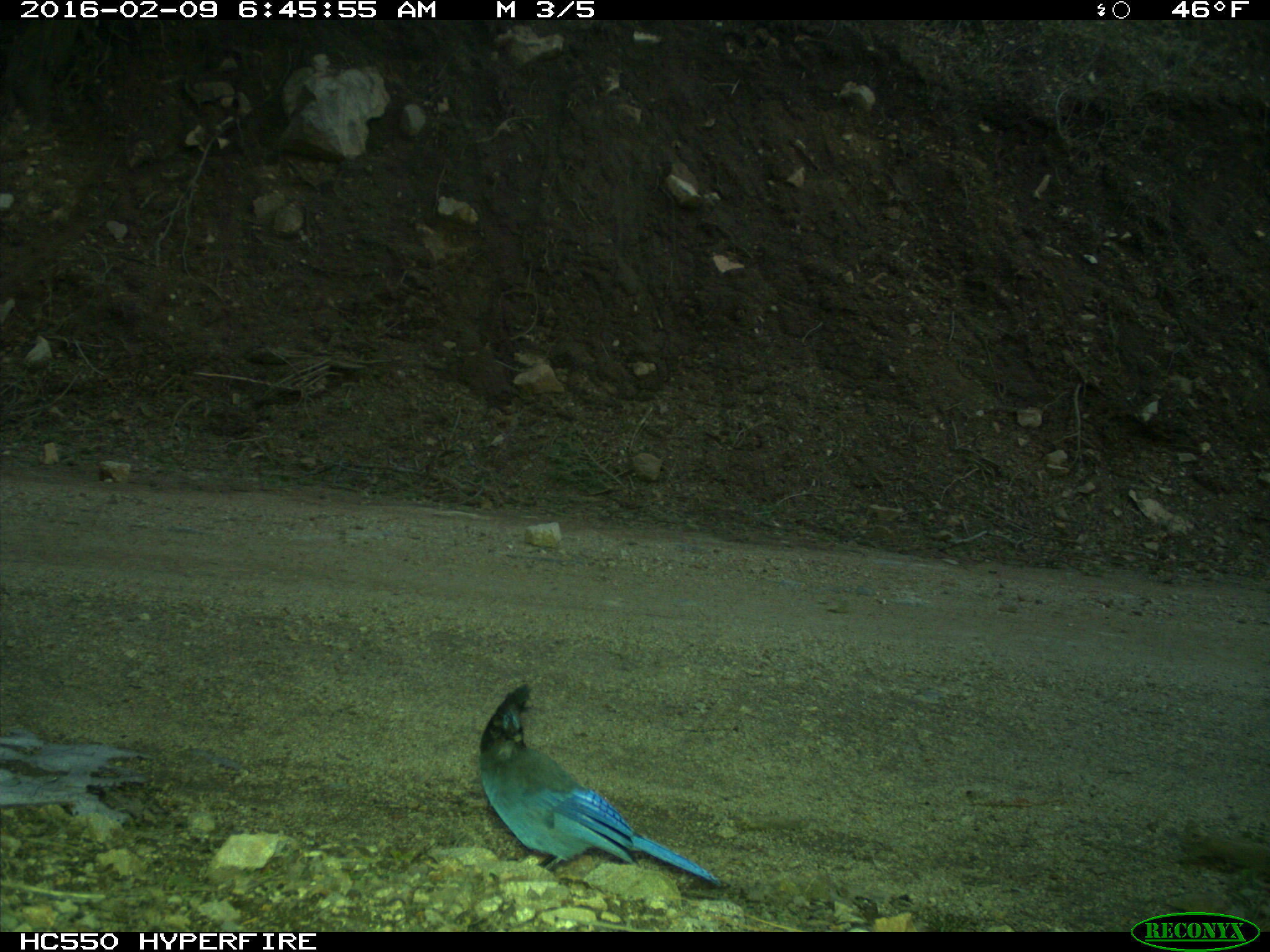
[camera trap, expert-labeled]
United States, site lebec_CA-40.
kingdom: Animalia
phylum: Chordata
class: Aves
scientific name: Aves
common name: birds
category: unidentified bird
Unidentified bird (birds) (Aves).